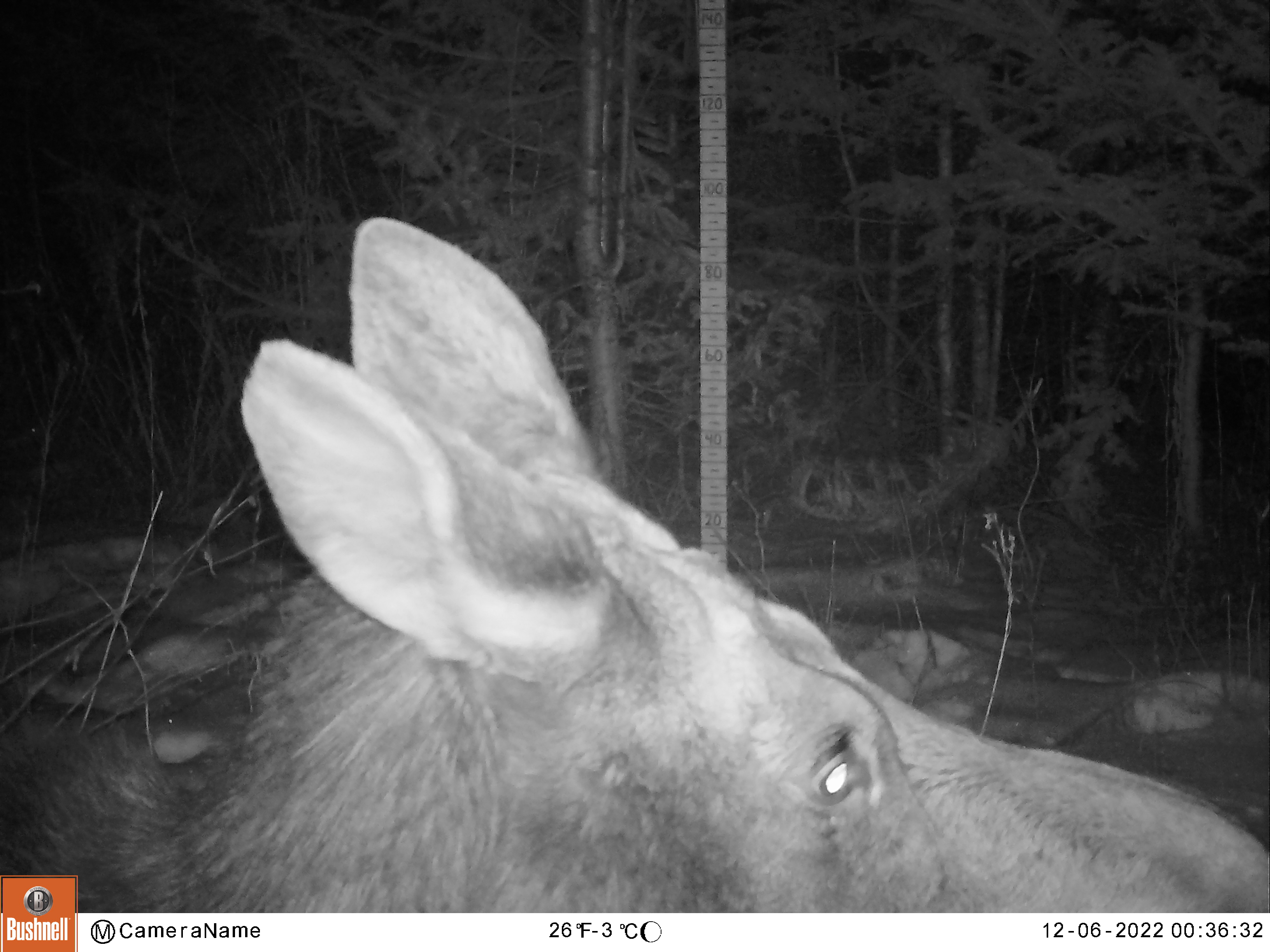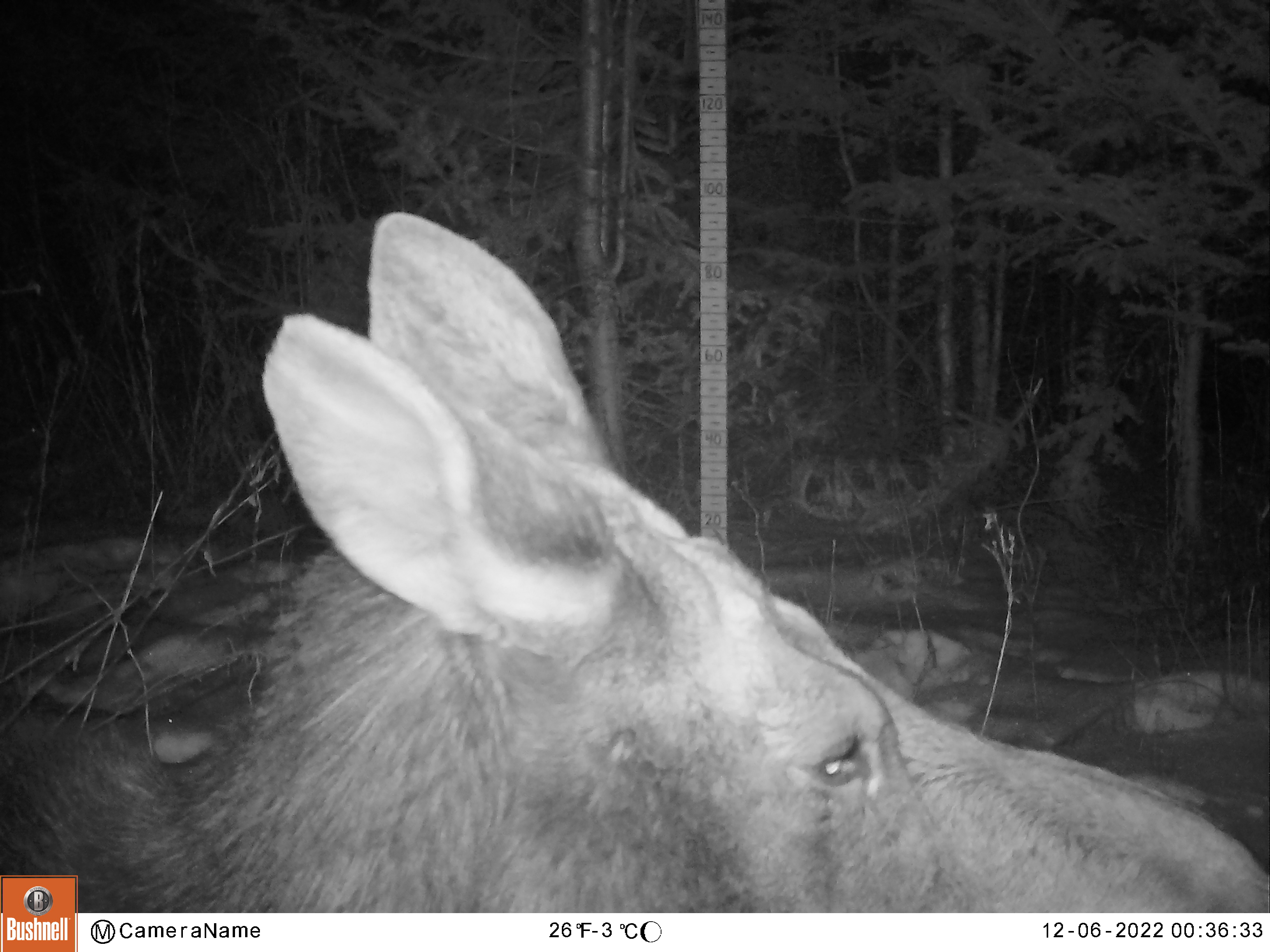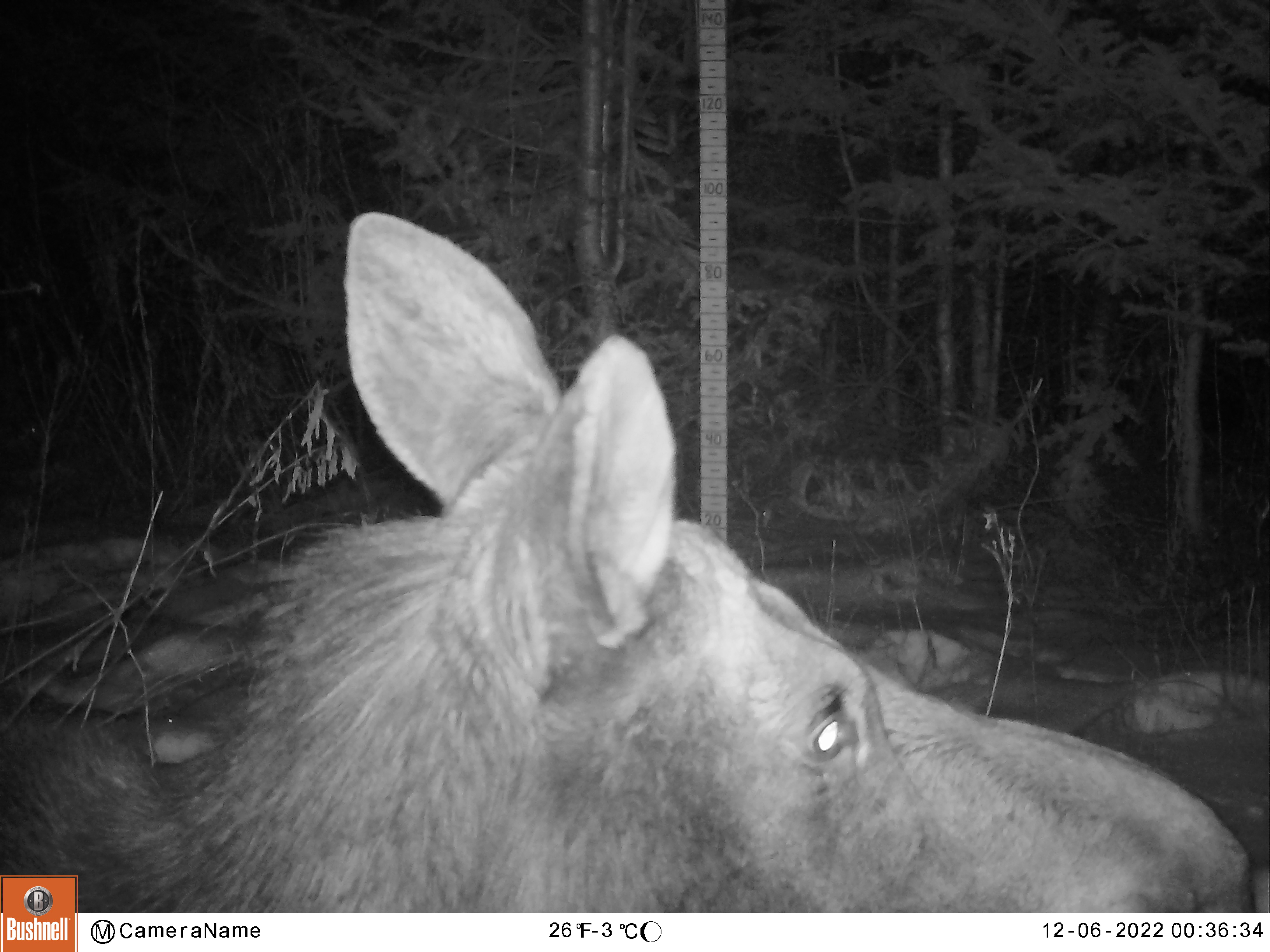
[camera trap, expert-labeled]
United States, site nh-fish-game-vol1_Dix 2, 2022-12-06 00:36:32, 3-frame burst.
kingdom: Animalia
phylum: Chordata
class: Mammalia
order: Artiodactyla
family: Cervidae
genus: Alces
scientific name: Alces alces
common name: moose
Moose (Alces alces).